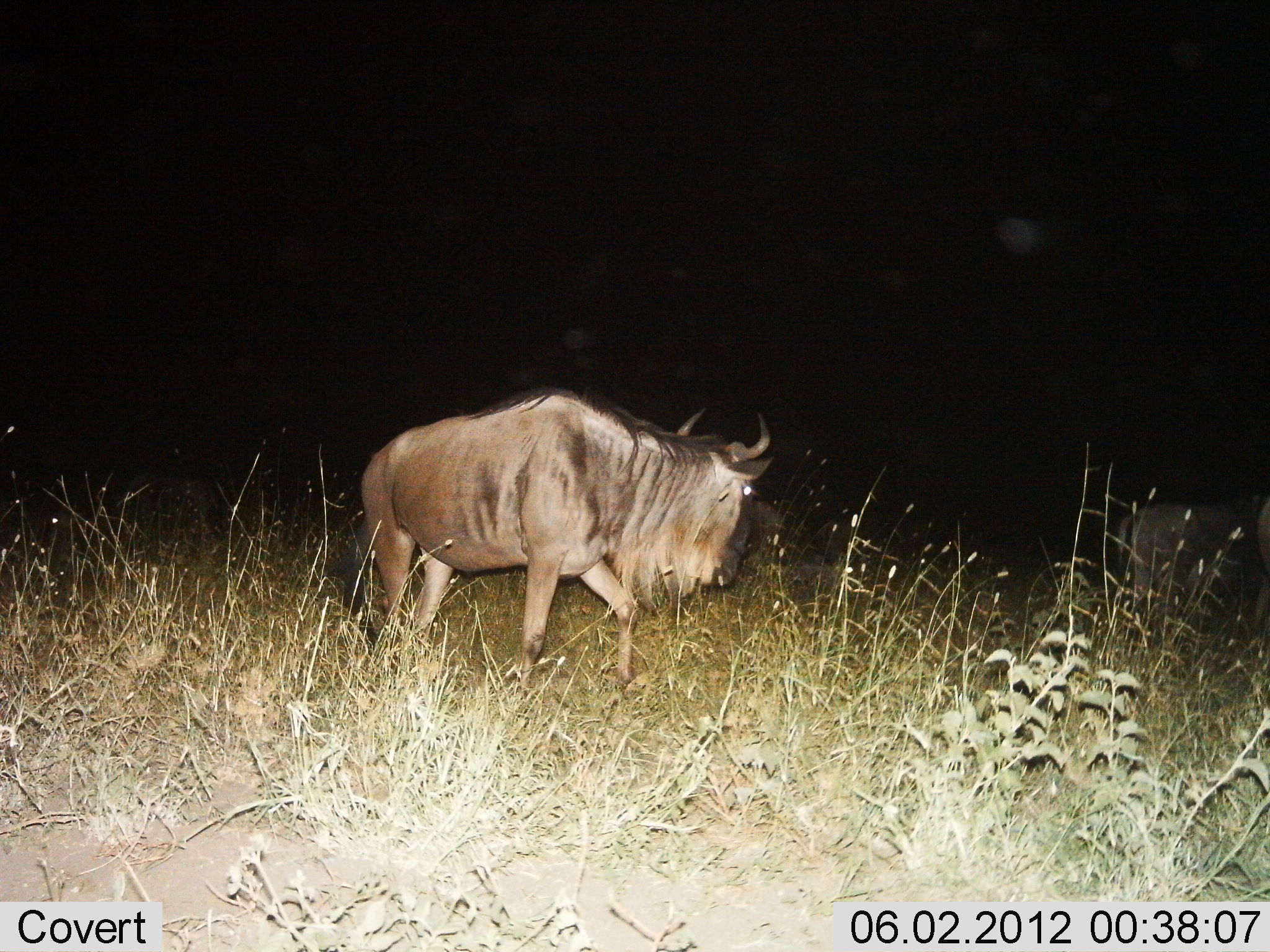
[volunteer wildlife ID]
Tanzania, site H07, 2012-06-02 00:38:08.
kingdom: Animalia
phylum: Chordata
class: Mammalia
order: Artiodactyla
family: Bovidae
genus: Connochaetes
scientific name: Connochaetes taurinus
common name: blue wildebeest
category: wildebeest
Wildebeest (blue wildebeest) (Connochaetes taurinus), count 2. Behavior (volunteer vote fractions): standing 50%, resting 10%, moving 50%, interacting 0%. Young present (vote fraction): 0%. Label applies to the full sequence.